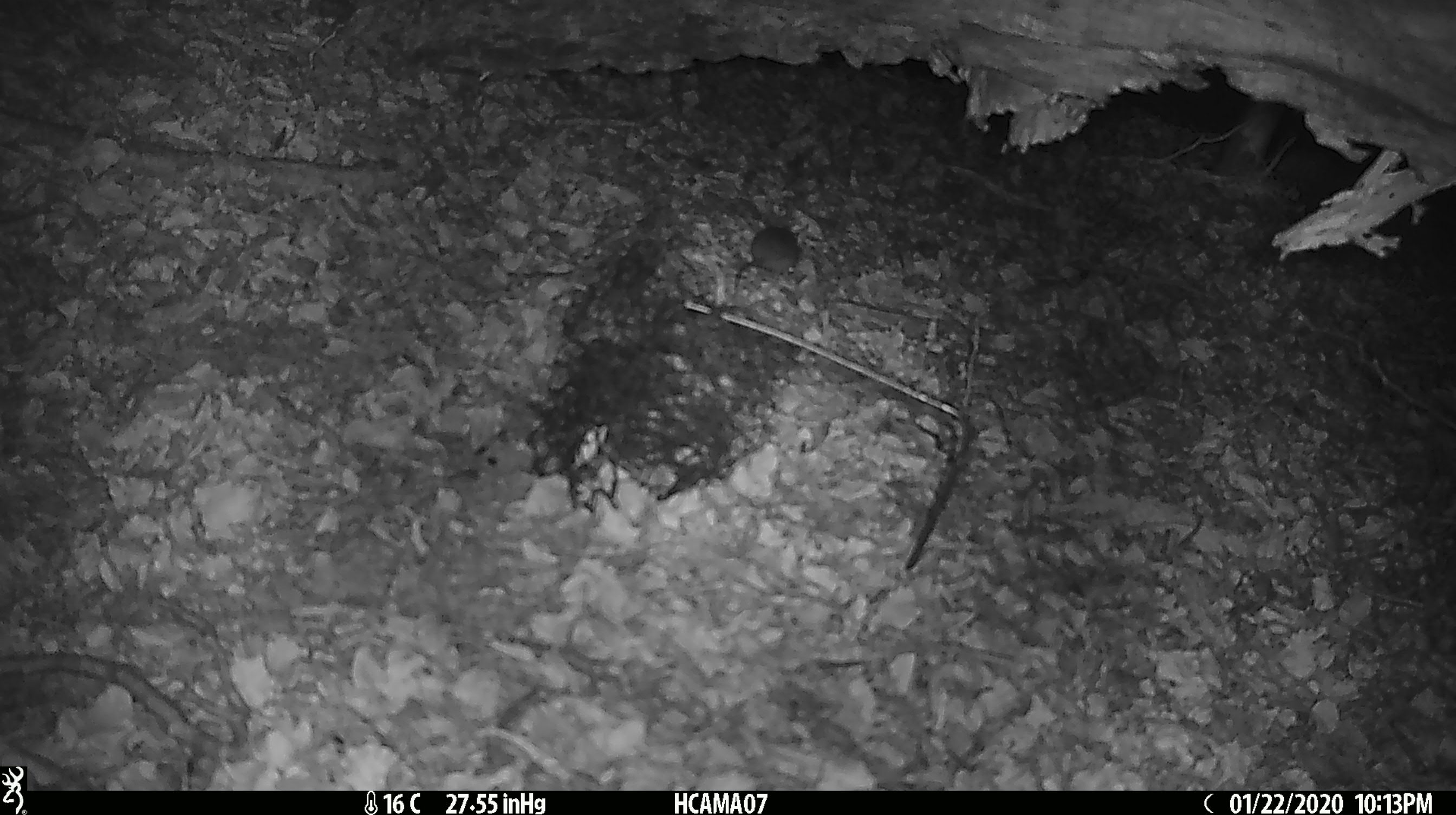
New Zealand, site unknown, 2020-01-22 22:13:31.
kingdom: Animalia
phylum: Chordata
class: Mammalia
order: Rodentia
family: Muridae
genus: Mus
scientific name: Mus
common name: mouse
Mouse (Mus).